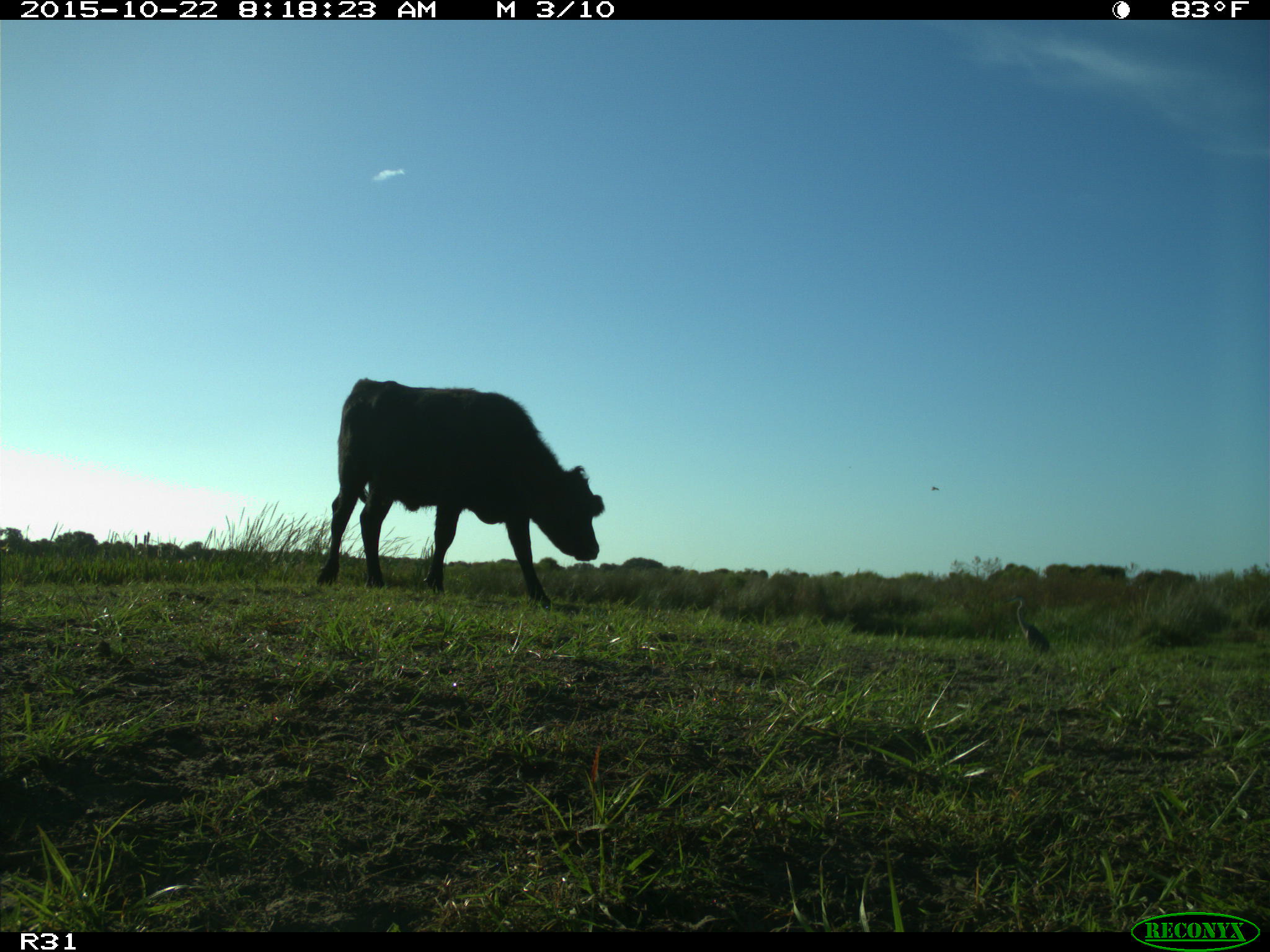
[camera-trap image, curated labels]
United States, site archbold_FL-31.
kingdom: Animalia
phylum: Chordata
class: Mammalia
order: Artiodactyla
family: Bovidae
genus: Bos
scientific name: Bos taurus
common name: domestic cow